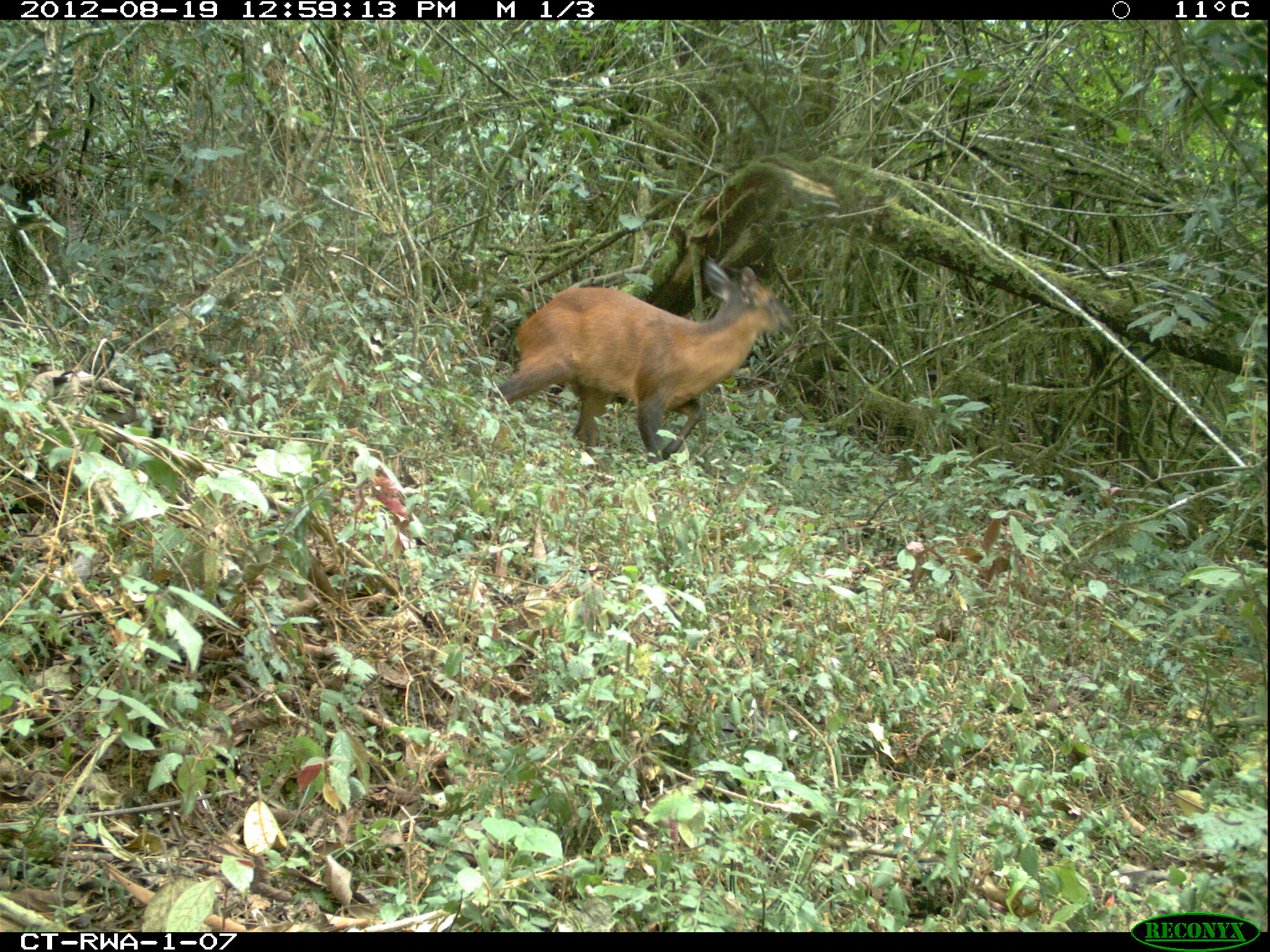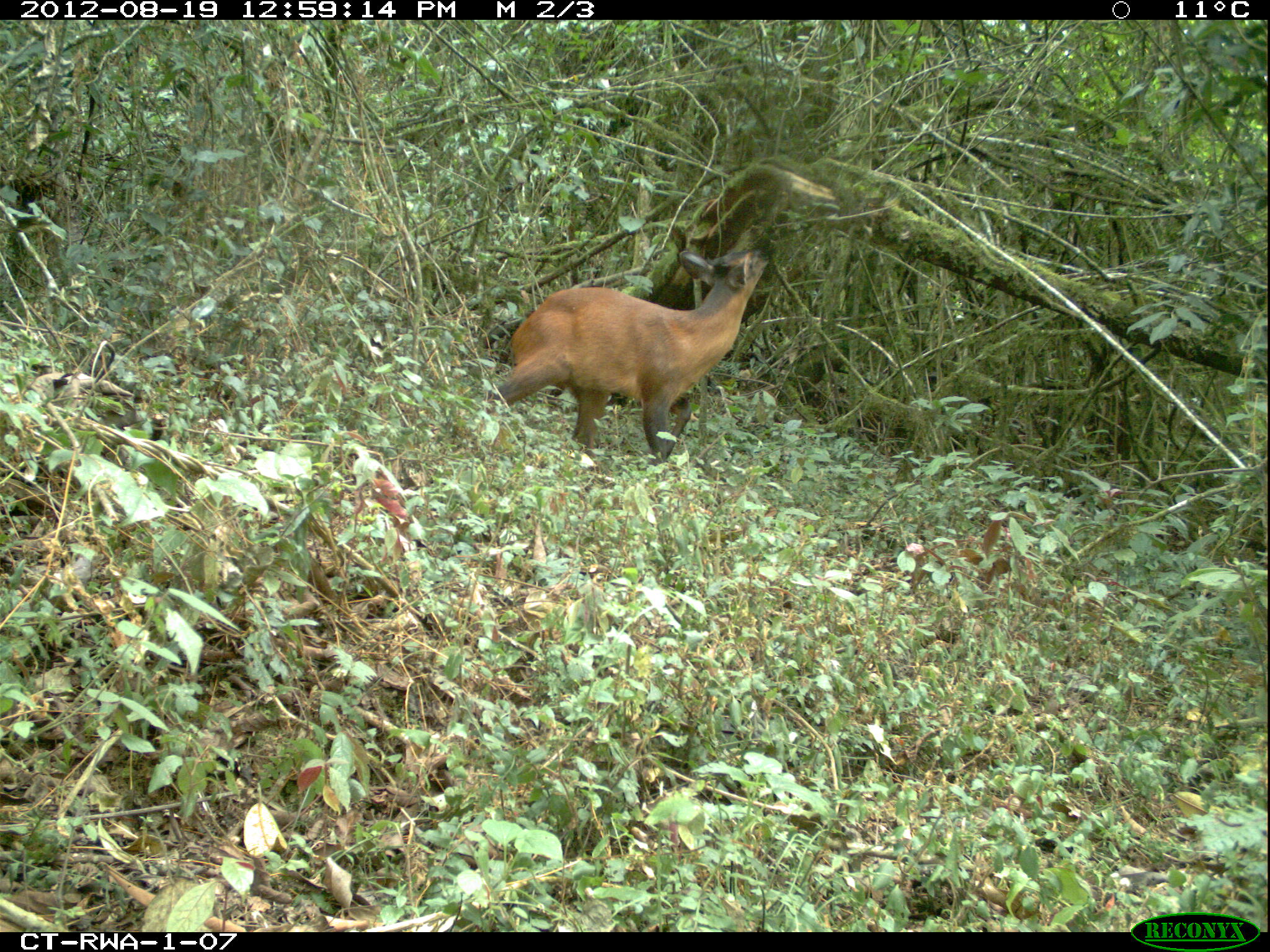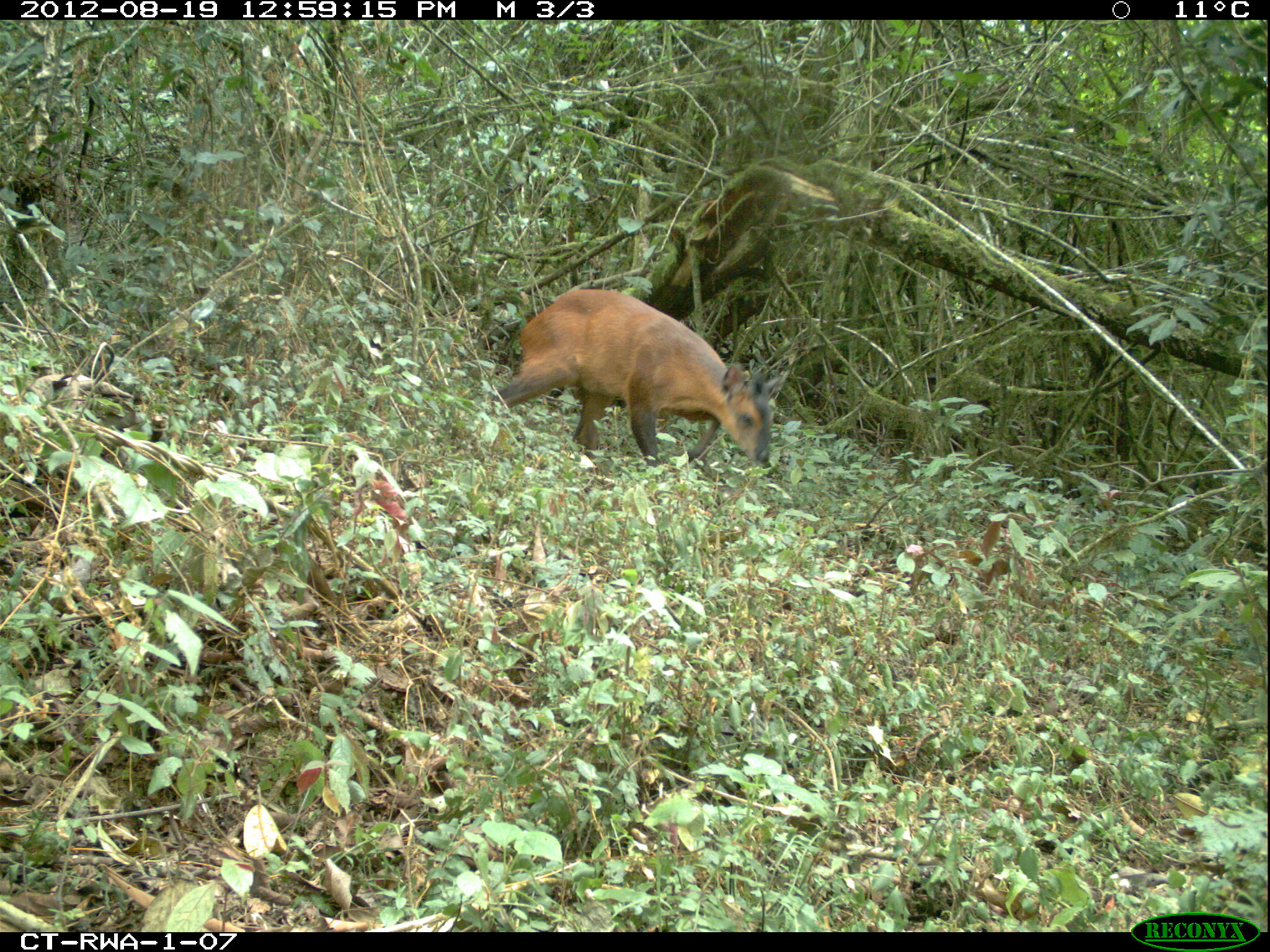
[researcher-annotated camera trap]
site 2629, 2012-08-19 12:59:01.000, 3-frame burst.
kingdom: Animalia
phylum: Chordata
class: Mammalia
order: Artiodactyla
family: Bovidae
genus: Cephalophus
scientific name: Cephalophus nigrifrons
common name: black-fronted duiker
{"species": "Cephalophus nigrifrons (black-fronted duiker)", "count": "1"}